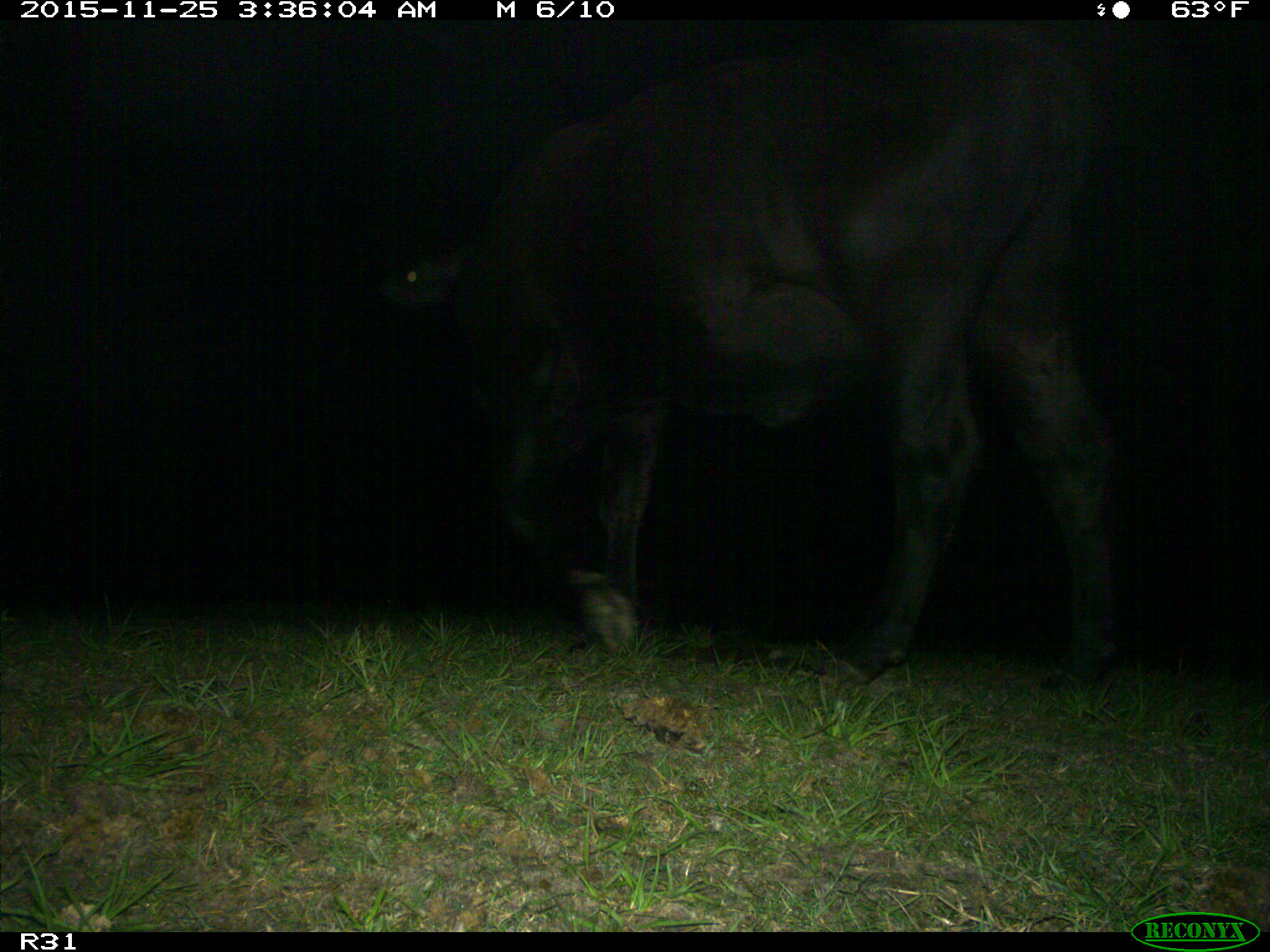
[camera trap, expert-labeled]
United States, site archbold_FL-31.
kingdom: Animalia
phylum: Chordata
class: Mammalia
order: Artiodactyla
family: Bovidae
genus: Bos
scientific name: Bos taurus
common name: domestic cow